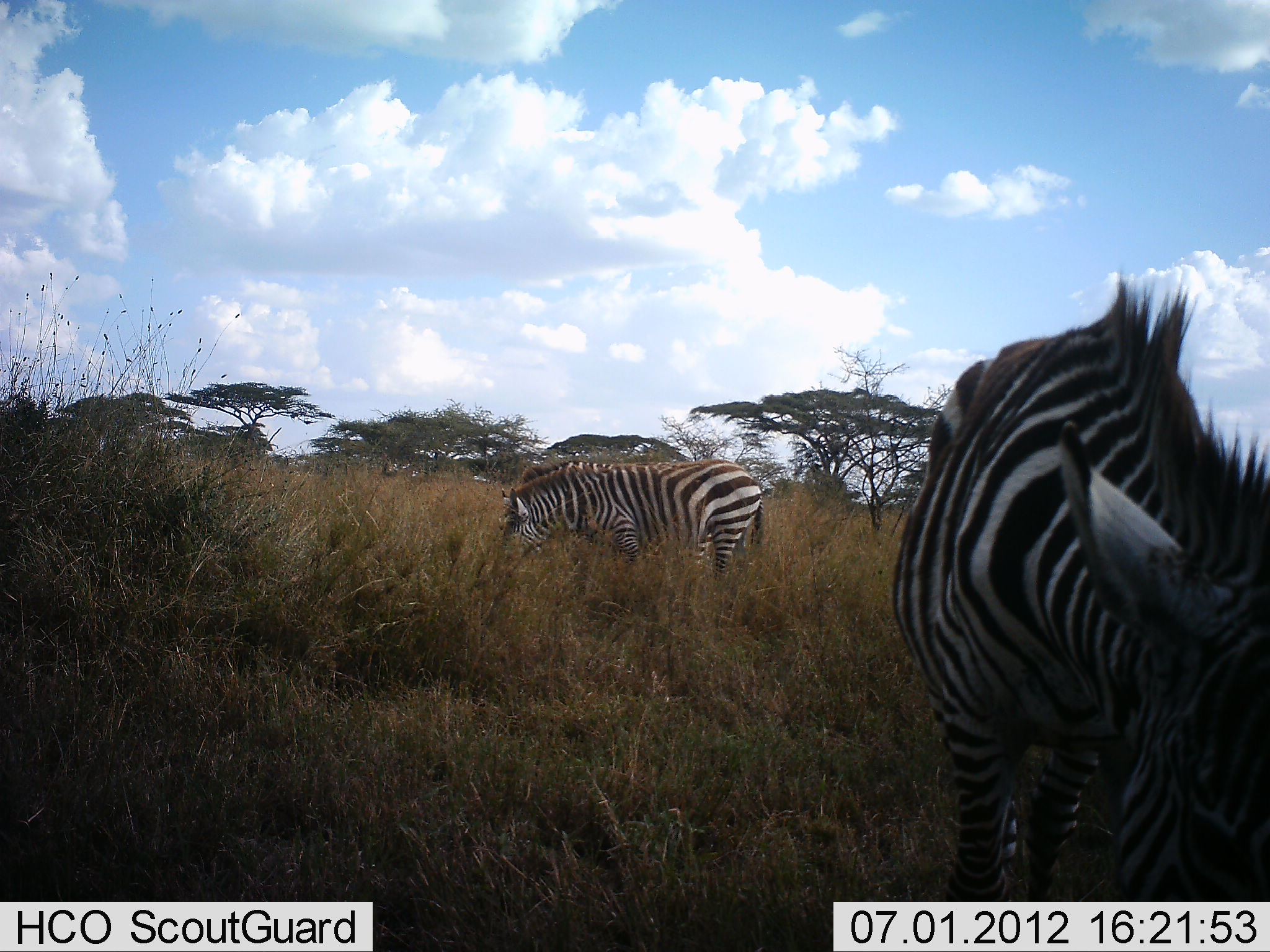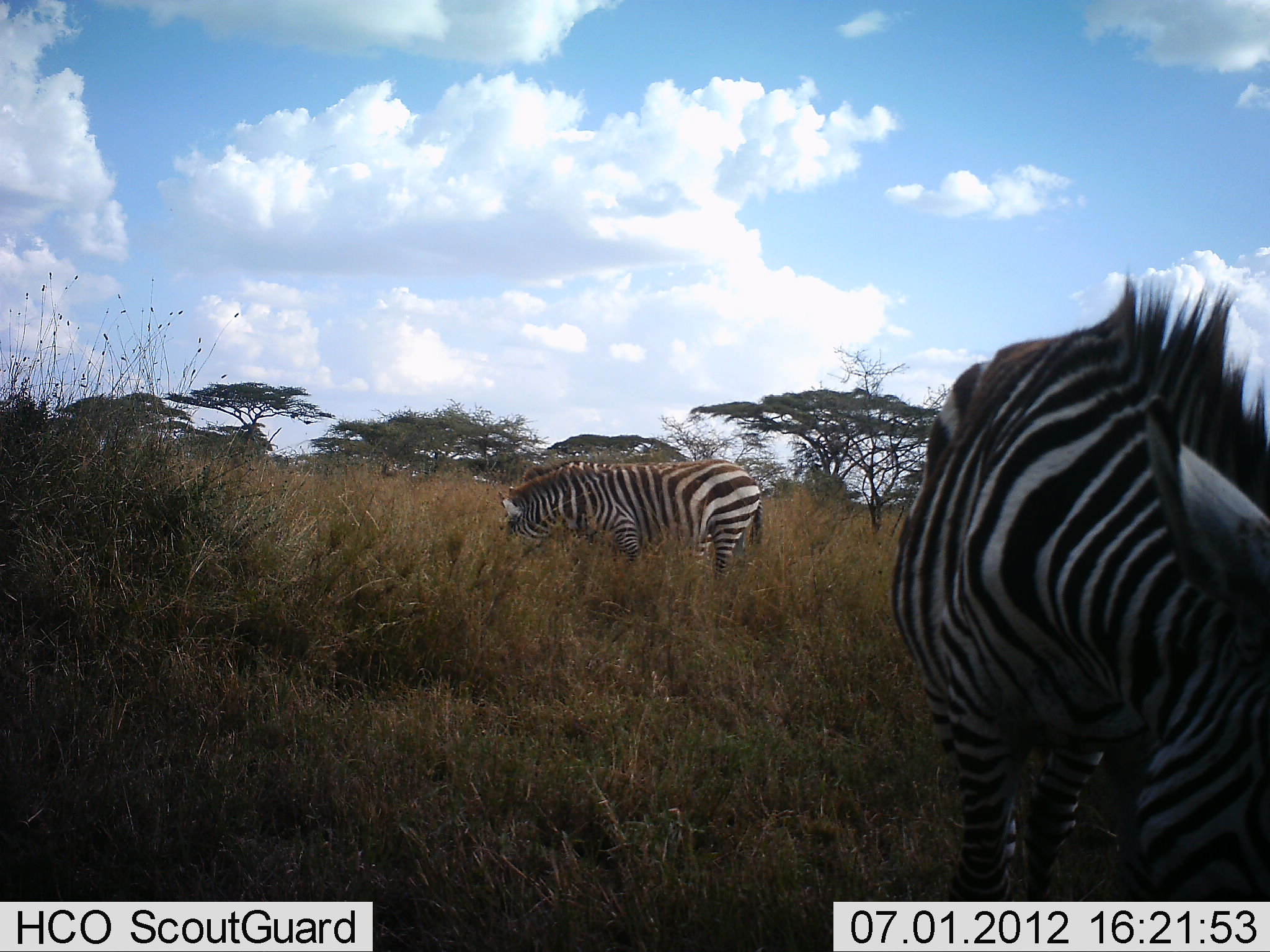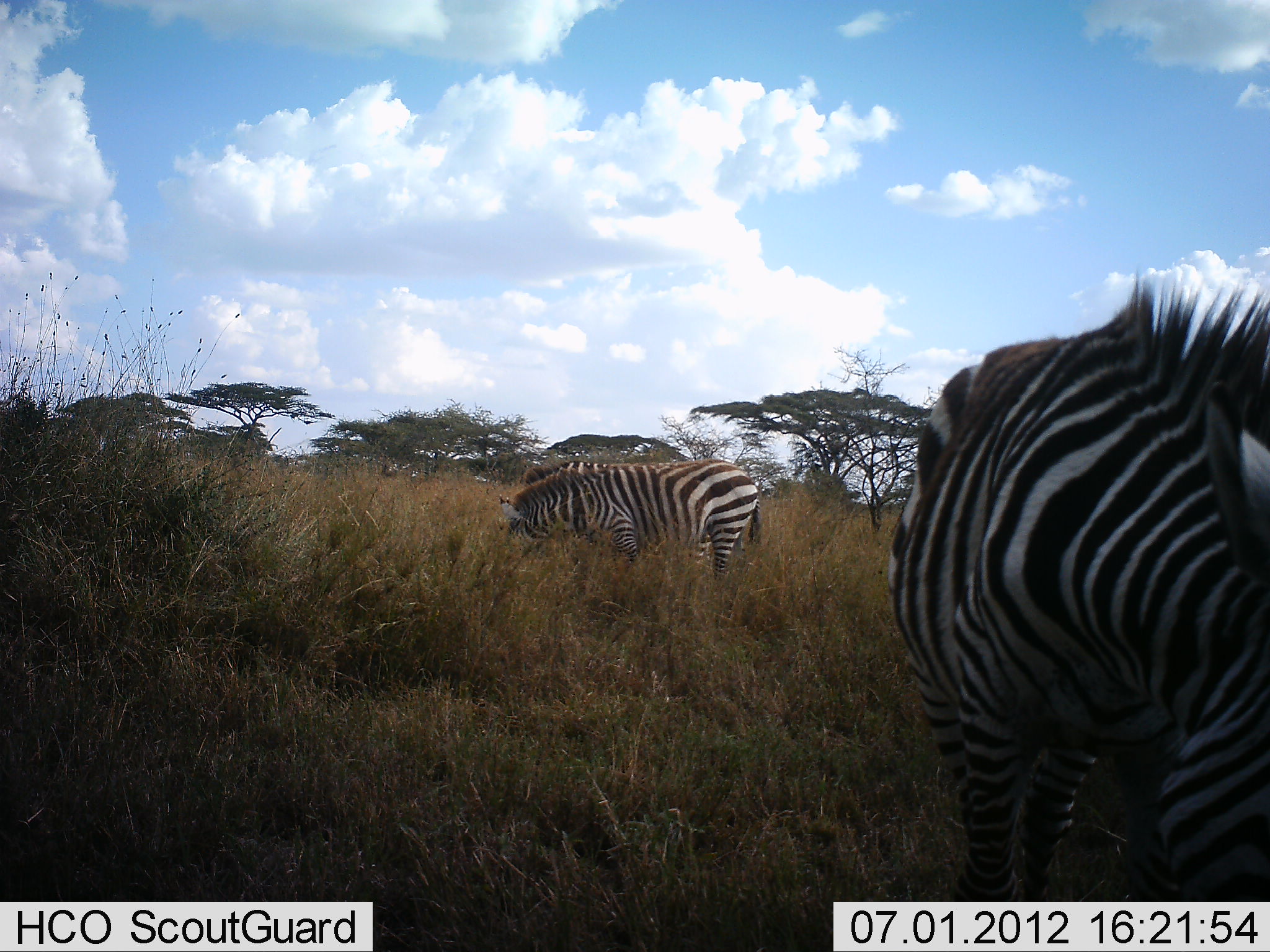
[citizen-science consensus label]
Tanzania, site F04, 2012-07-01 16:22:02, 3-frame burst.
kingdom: Animalia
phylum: Chordata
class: Mammalia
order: Perissodactyla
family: Equidae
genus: Equus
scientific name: Equus quagga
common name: plains zebra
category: zebra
Zebra (plains zebra) (Equus quagga), count 2. Behavior (volunteer vote fractions): standing 30%, resting 0%, moving 0%, interacting 0%. Young present (vote fraction): 0%. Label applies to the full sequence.